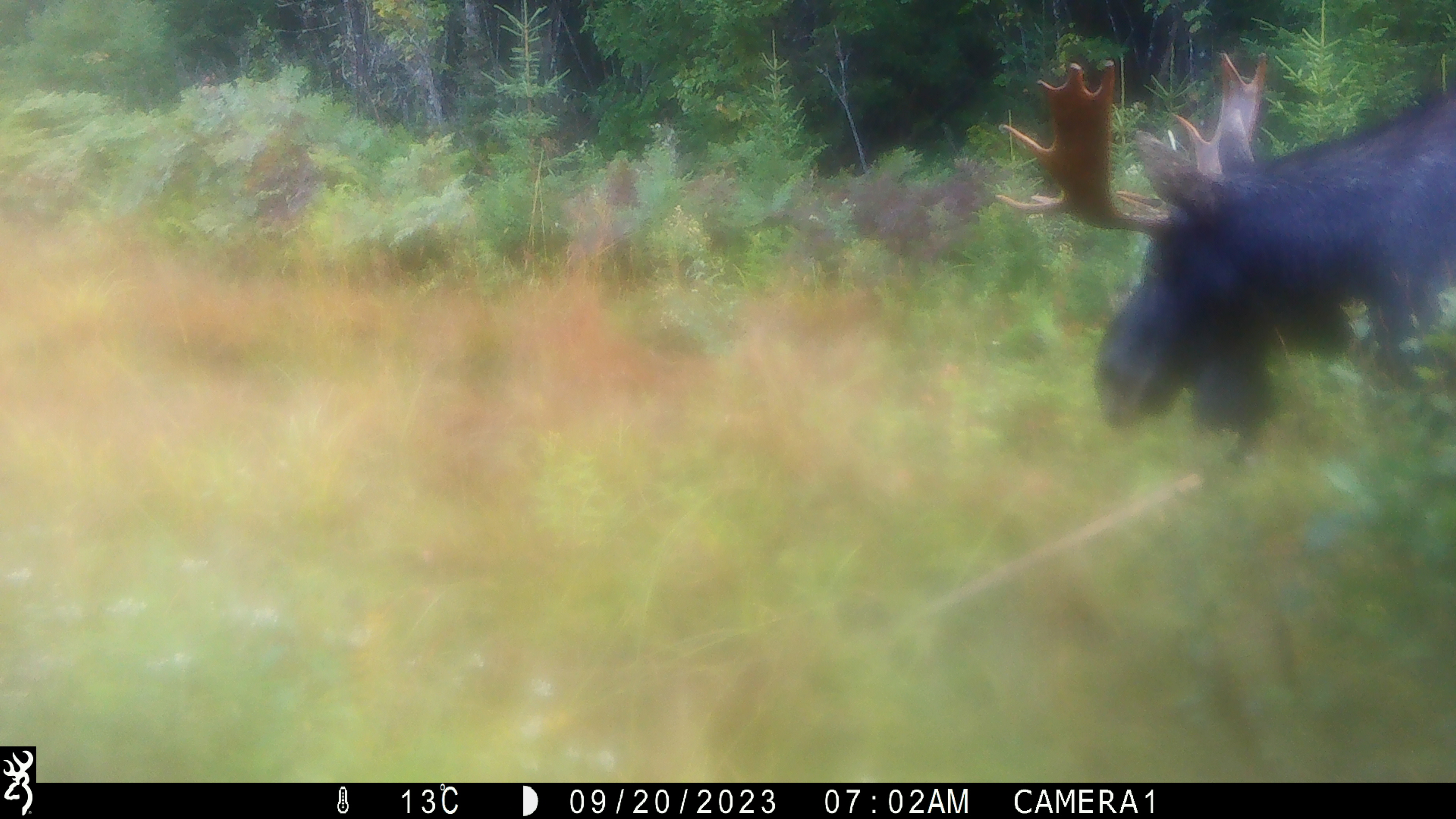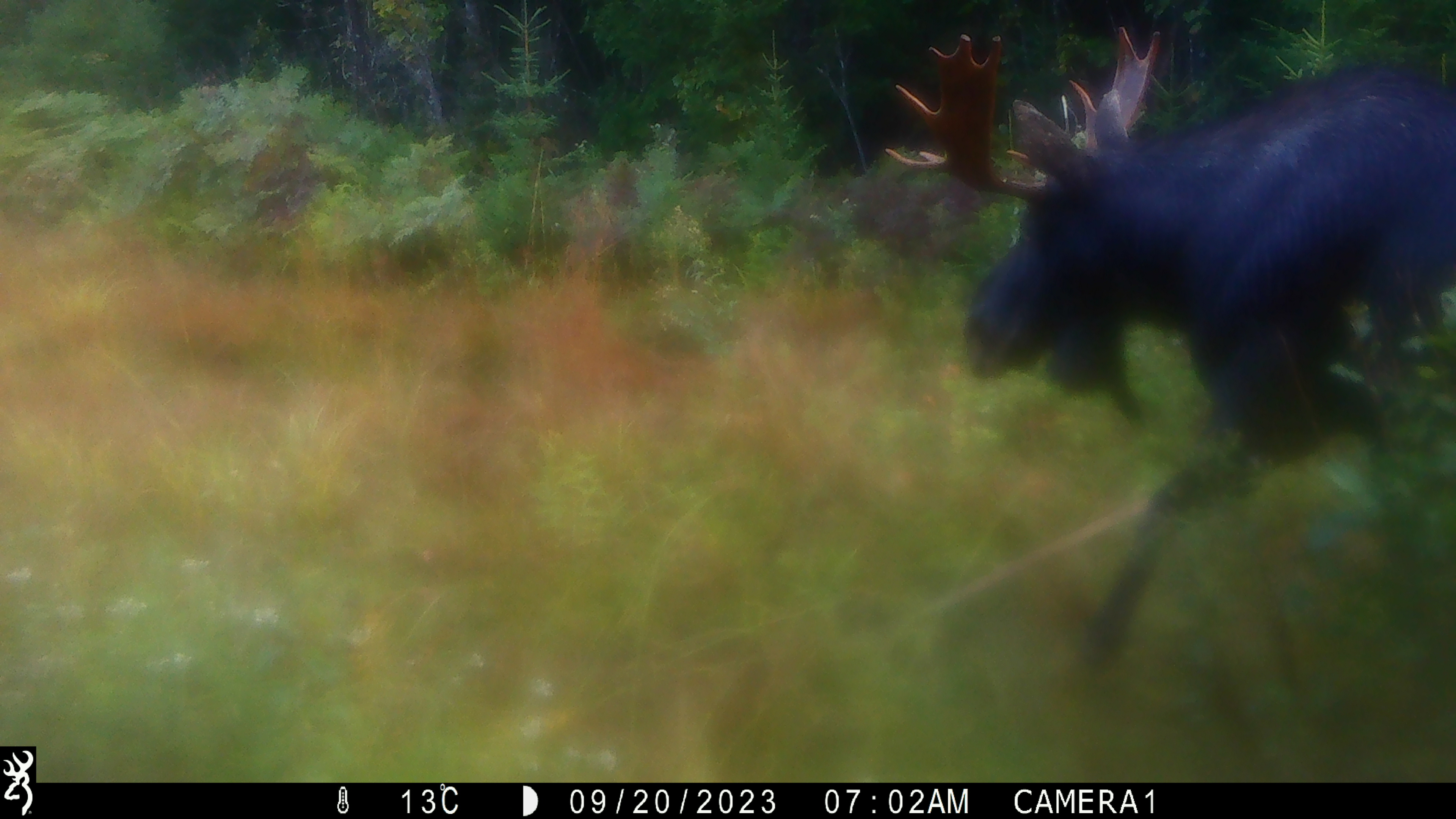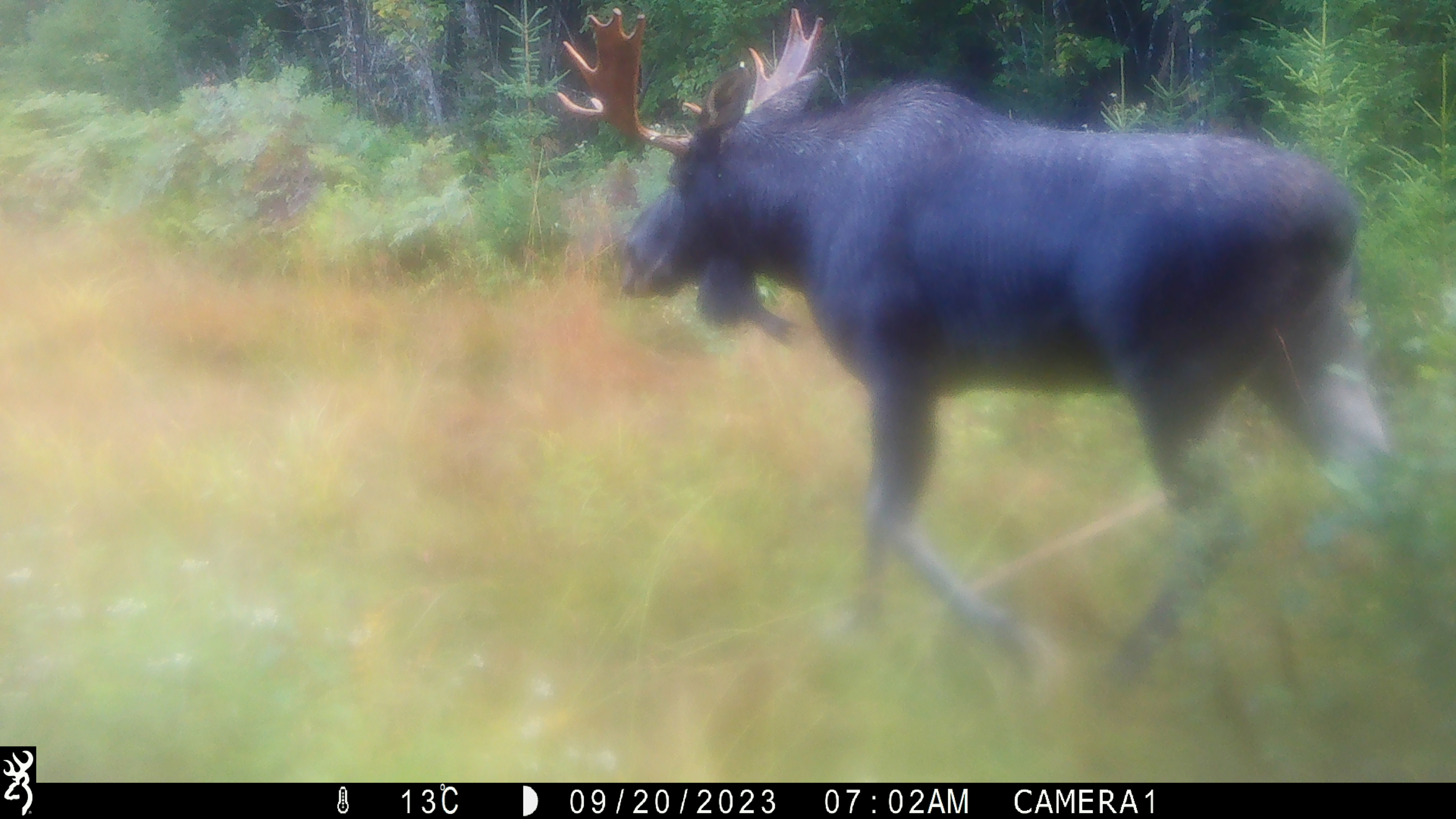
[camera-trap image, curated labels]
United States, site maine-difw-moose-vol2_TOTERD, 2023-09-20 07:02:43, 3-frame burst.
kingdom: Animalia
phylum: Chordata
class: Mammalia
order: Artiodactyla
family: Cervidae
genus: Alces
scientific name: Alces alces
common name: moose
Moose (Alces alces).